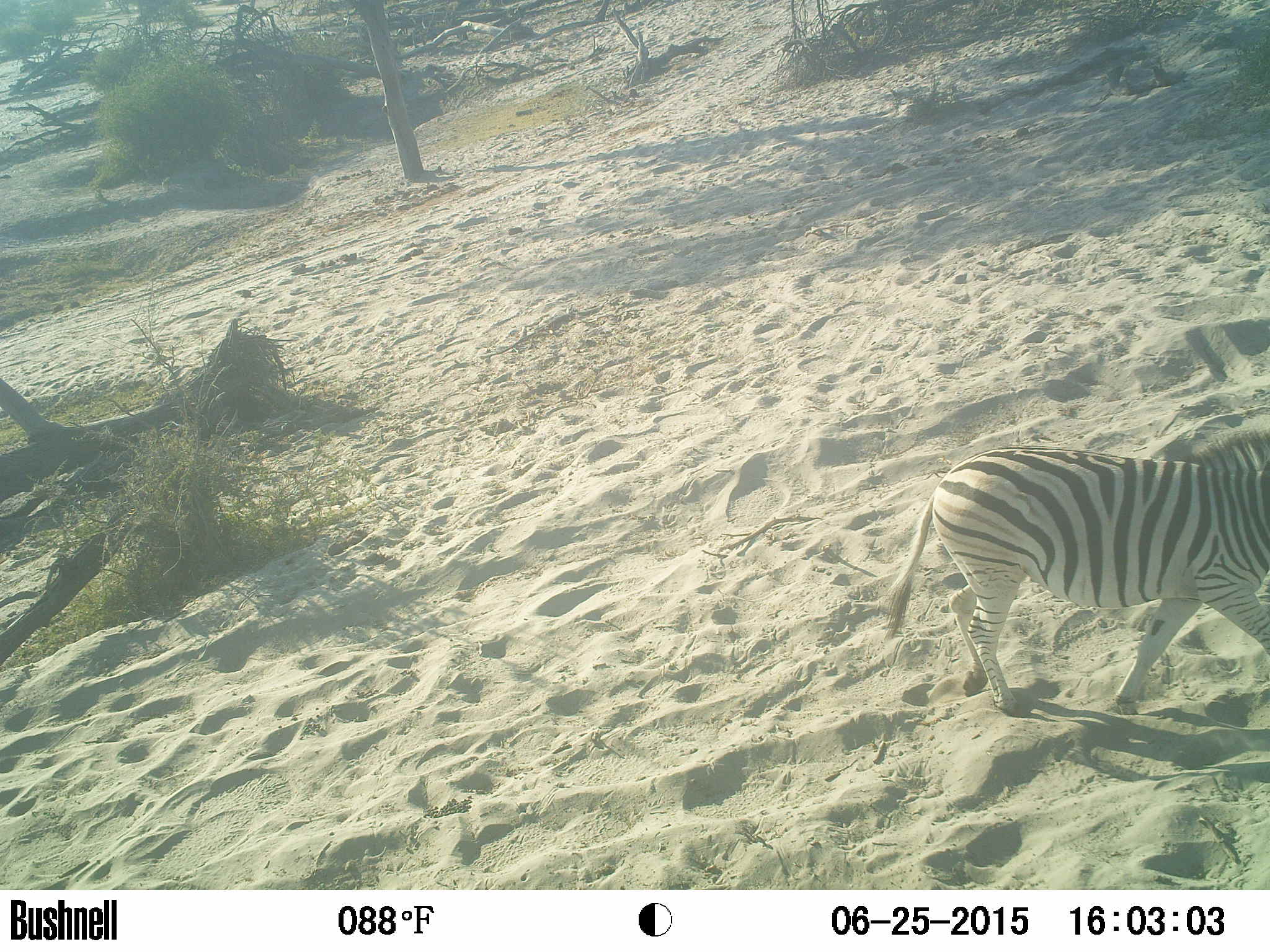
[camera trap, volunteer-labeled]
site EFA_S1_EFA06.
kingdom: Animalia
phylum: Chordata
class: Mammalia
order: Perissodactyla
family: Equidae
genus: Equus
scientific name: Equus quagga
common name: plains zebra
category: zebraplains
Zebraplains (plains zebra) (Equus quagga), count 1. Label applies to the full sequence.